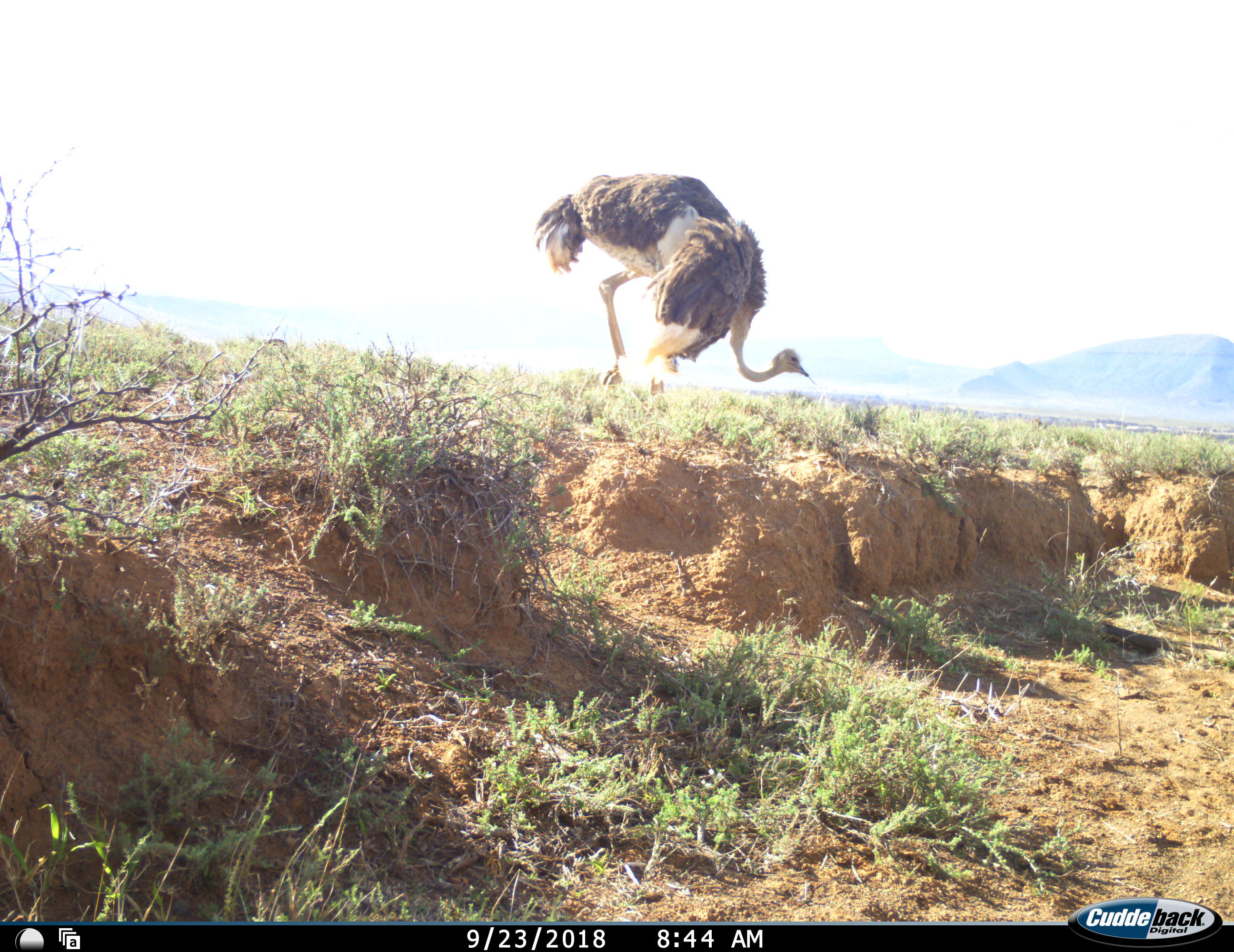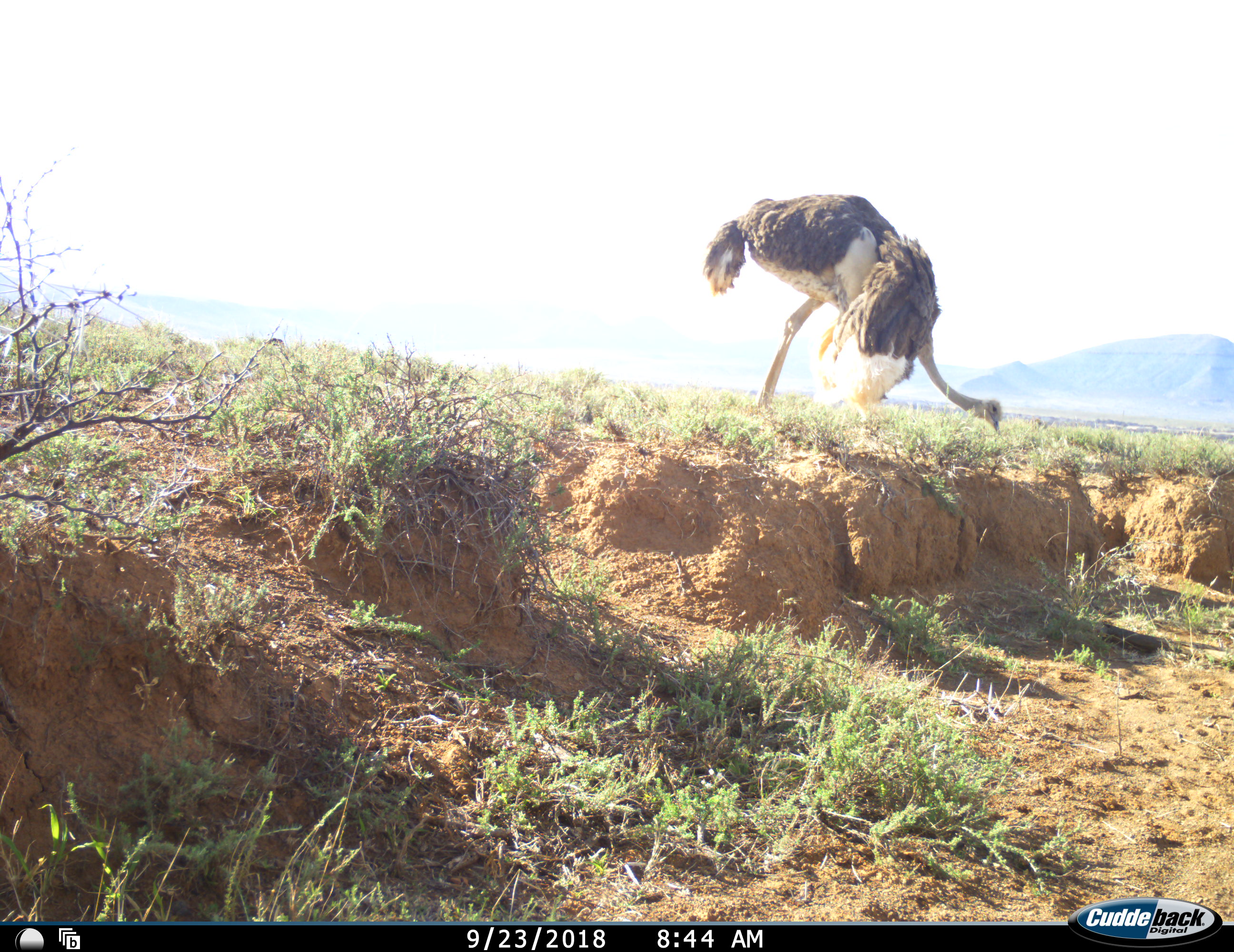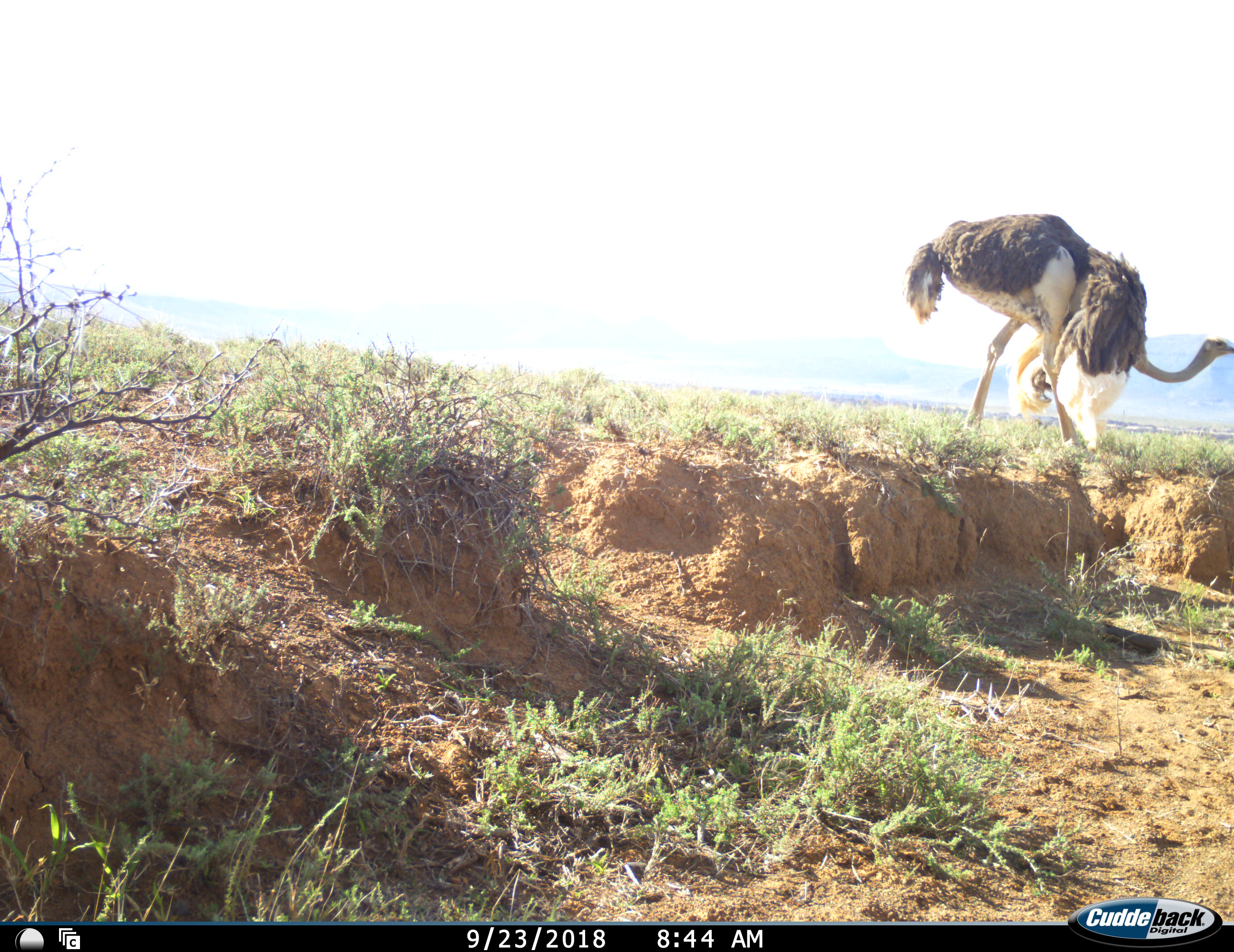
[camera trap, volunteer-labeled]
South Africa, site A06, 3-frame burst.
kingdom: Animalia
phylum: Chordata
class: Aves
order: Struthioniformes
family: Struthionidae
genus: Struthio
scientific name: Struthio camelus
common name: ostrich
Ostrich (Struthio camelus), count 1. Behavior (volunteer vote fractions): standing 0%, resting 10%, moving 60%, interacting 0%. Young present (vote fraction): 0%. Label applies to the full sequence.